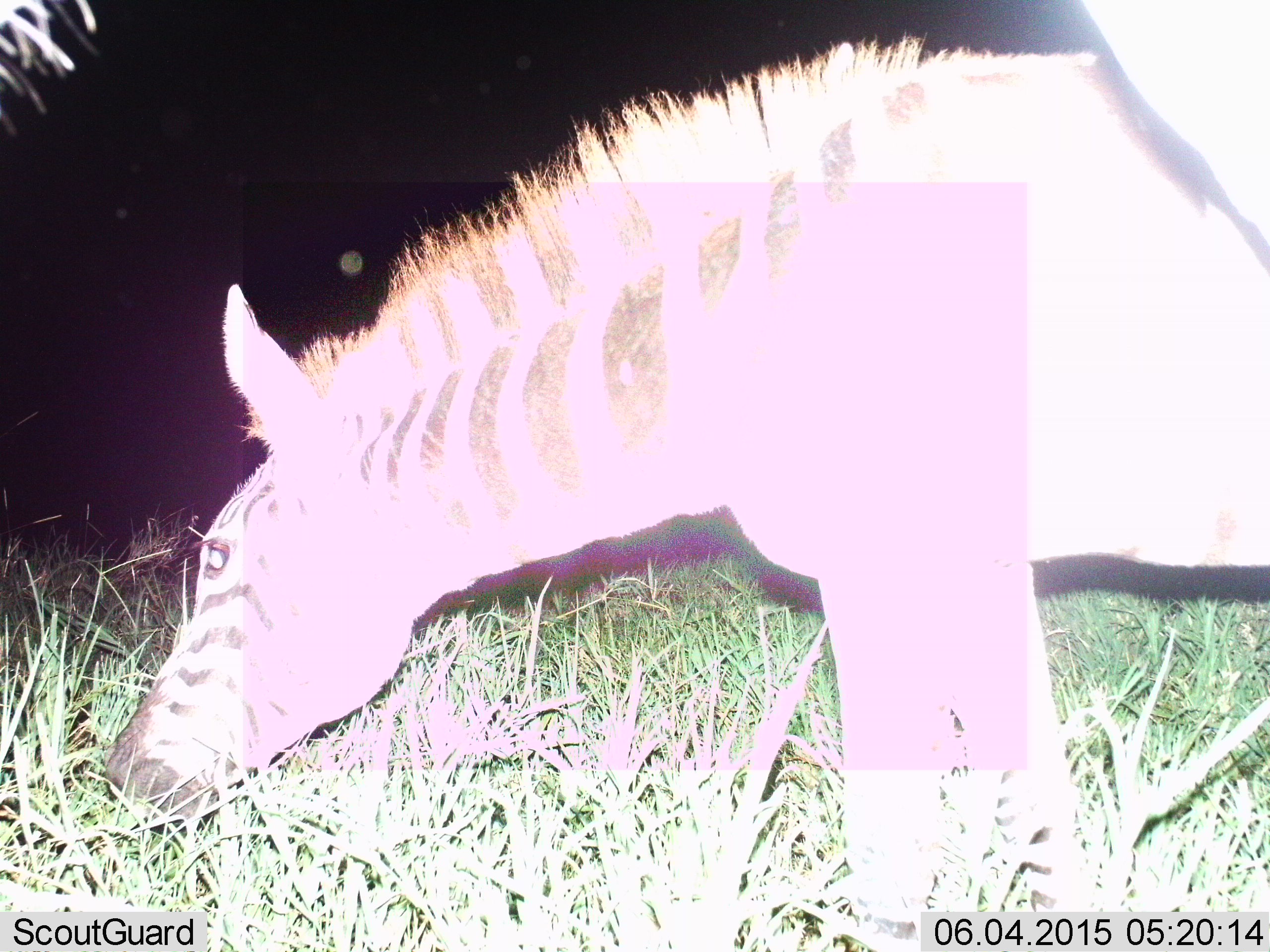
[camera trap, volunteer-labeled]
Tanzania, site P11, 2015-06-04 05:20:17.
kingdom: Animalia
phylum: Chordata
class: Mammalia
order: Perissodactyla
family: Equidae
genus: Equus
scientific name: Equus quagga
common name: plains zebra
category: zebra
Zebra (plains zebra) (Equus quagga), count 1. Behavior (volunteer vote fractions): standing 20%, resting 0%, moving 0%, interacting 0%. Young present (vote fraction): 0%. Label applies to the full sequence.